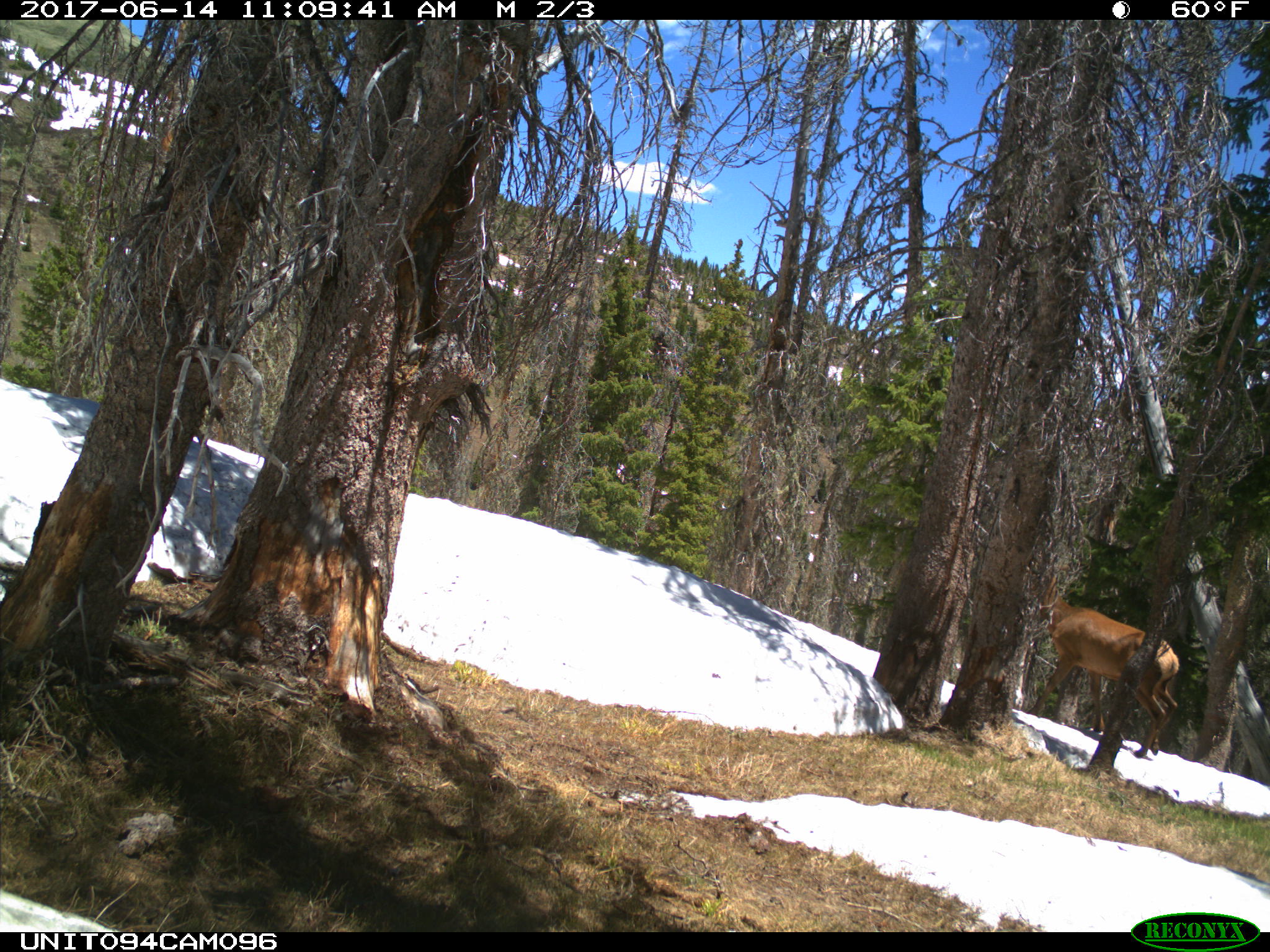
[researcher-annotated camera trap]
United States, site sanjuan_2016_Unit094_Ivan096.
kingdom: Animalia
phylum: Chordata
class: Mammalia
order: Artiodactyla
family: Cervidae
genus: Cervus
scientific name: Cervus elaphus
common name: red deer